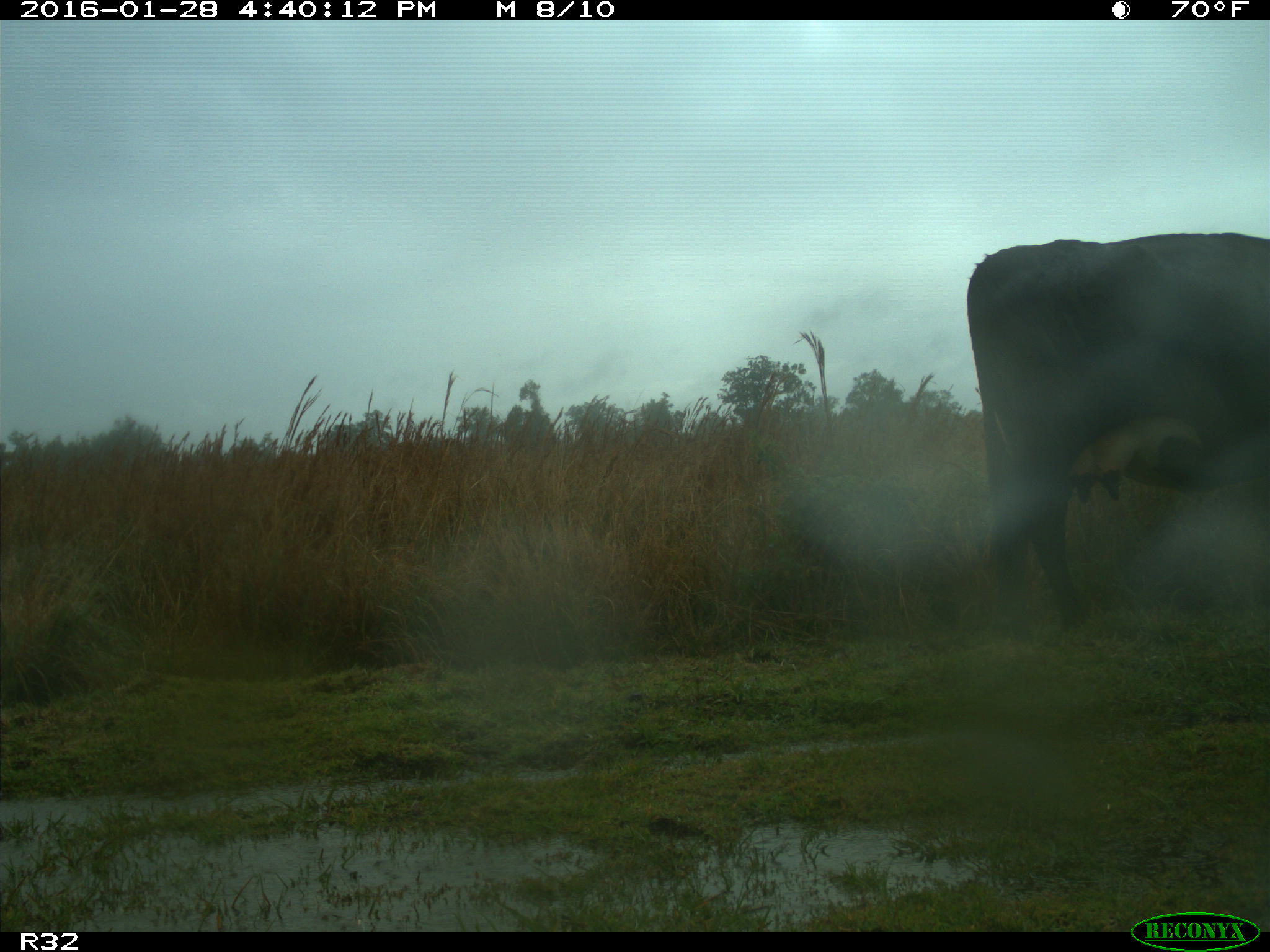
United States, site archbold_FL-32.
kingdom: Animalia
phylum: Chordata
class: Mammalia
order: Artiodactyla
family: Bovidae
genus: Bos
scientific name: Bos taurus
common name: domestic cow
Bos taurus (domestic cow).